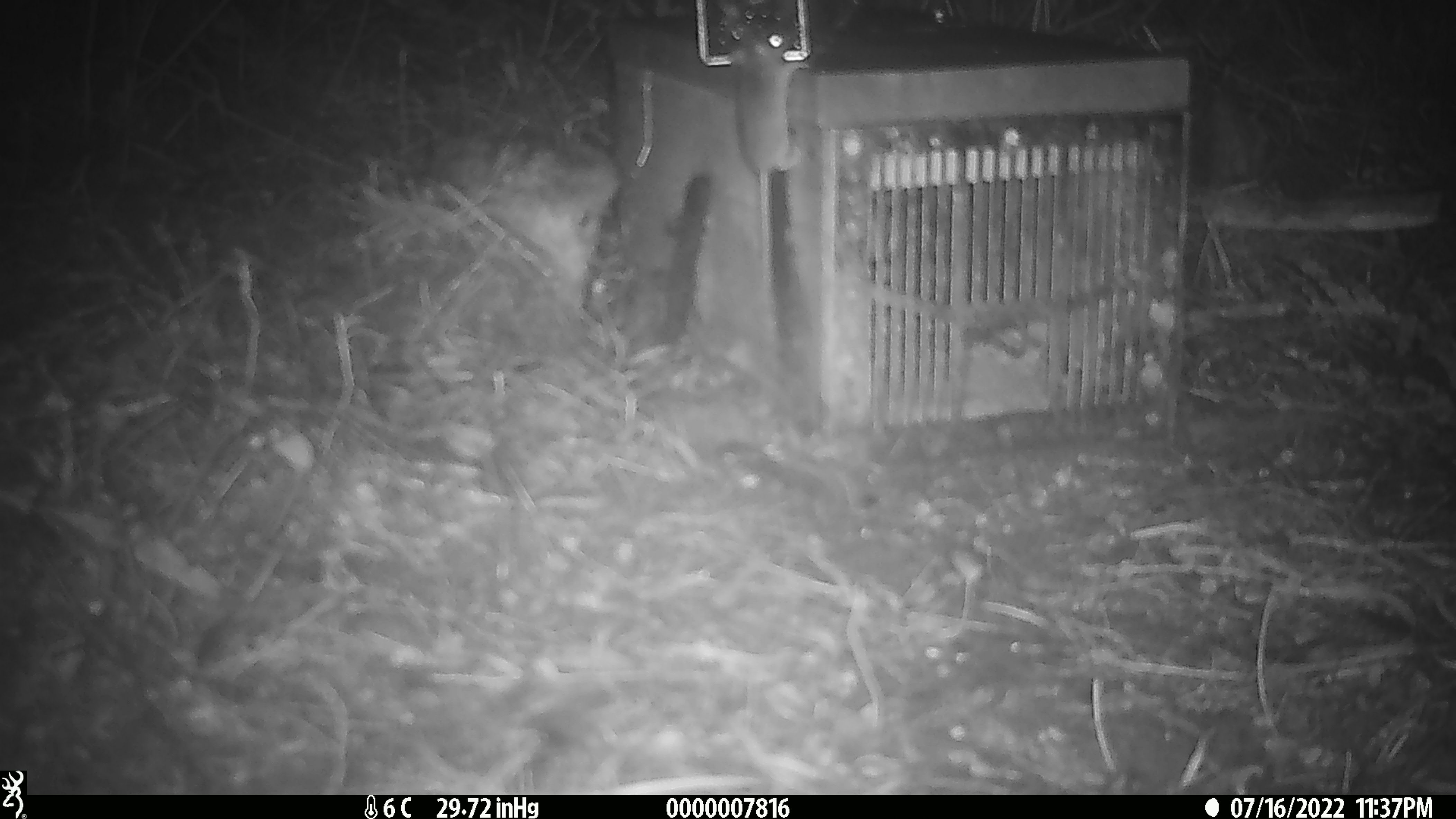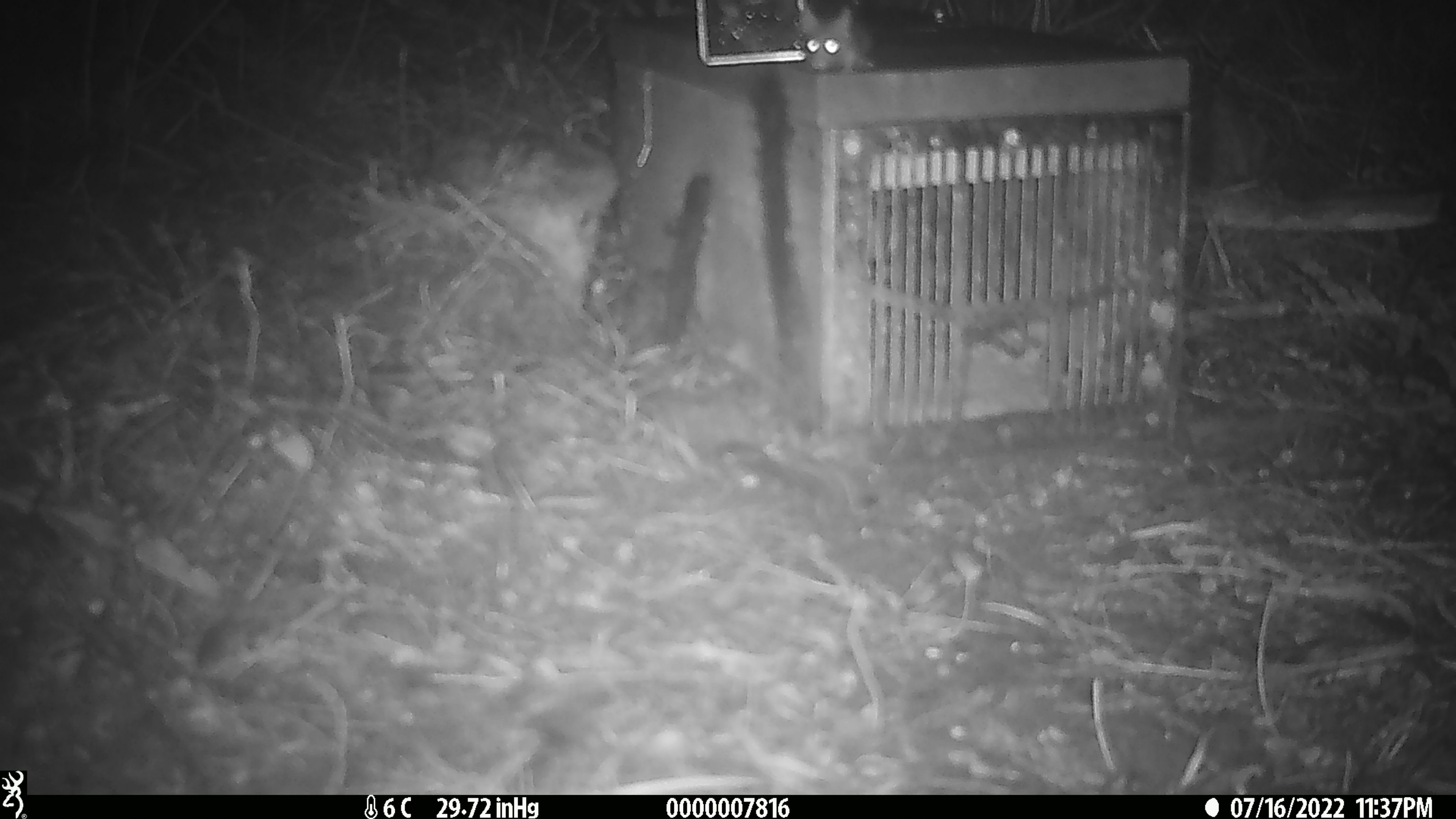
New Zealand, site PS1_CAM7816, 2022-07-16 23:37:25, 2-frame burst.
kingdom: Animalia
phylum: Chordata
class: Mammalia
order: Rodentia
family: Muridae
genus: Mus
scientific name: Mus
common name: mouse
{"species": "mouse (Mus)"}